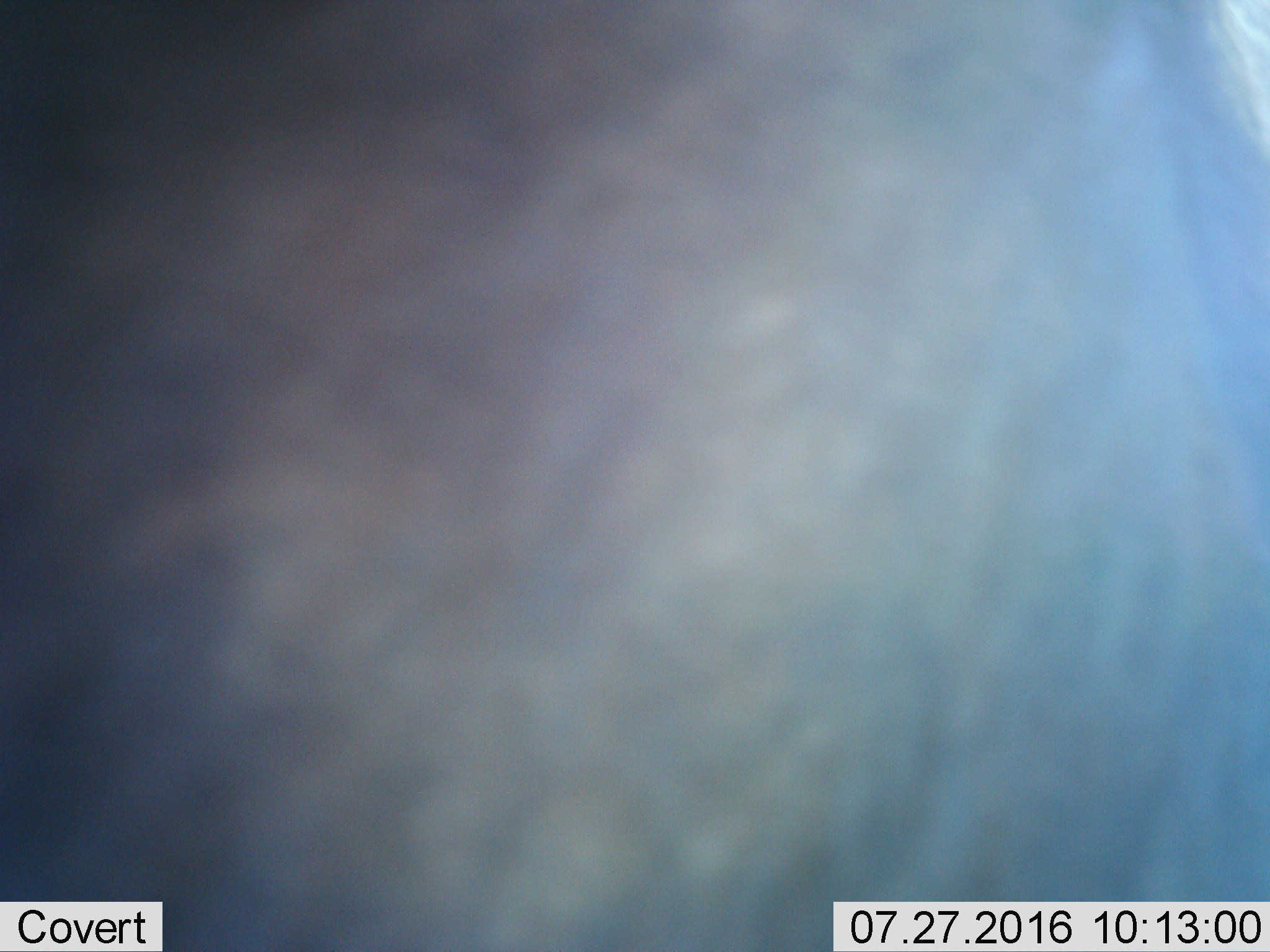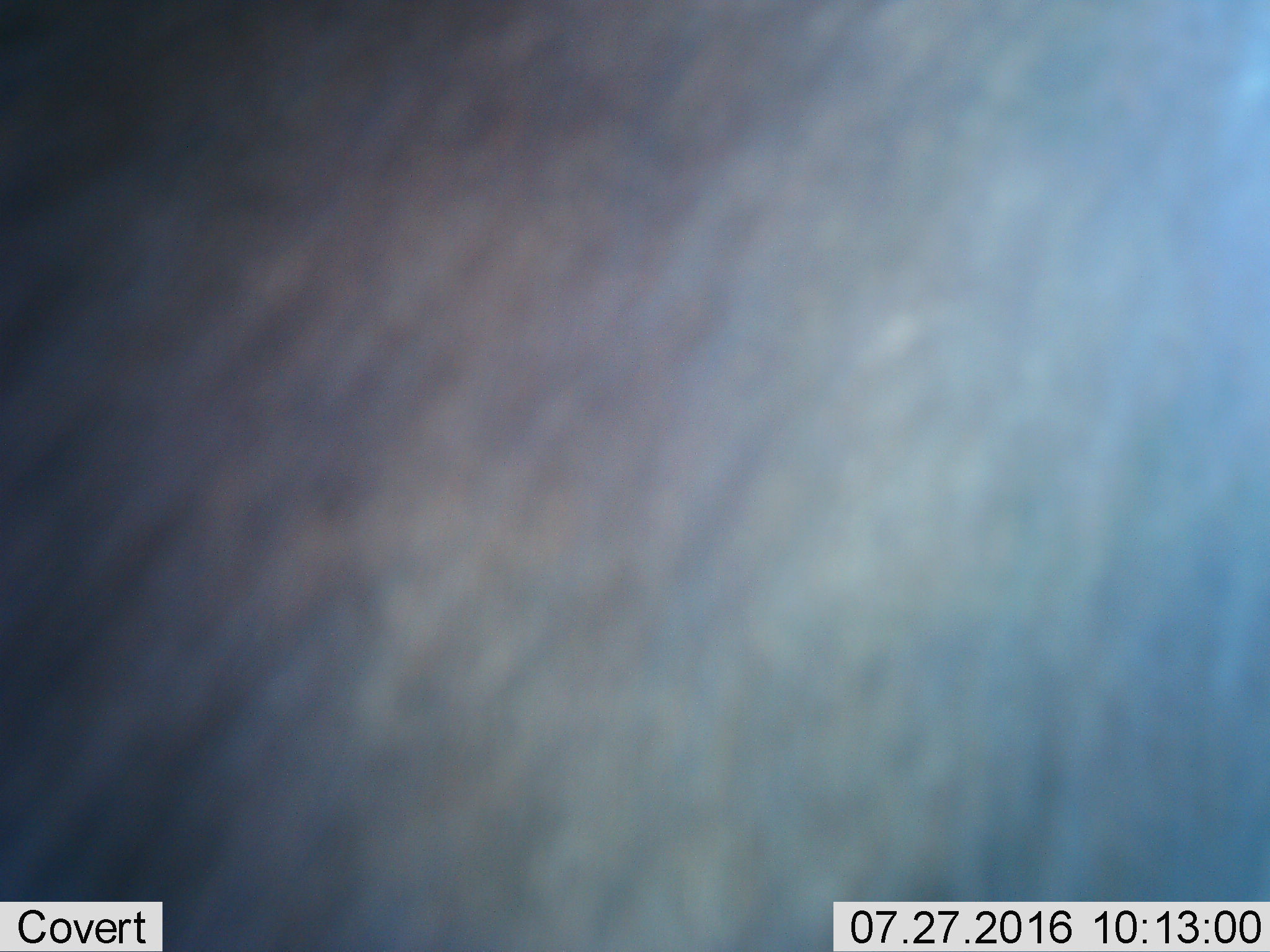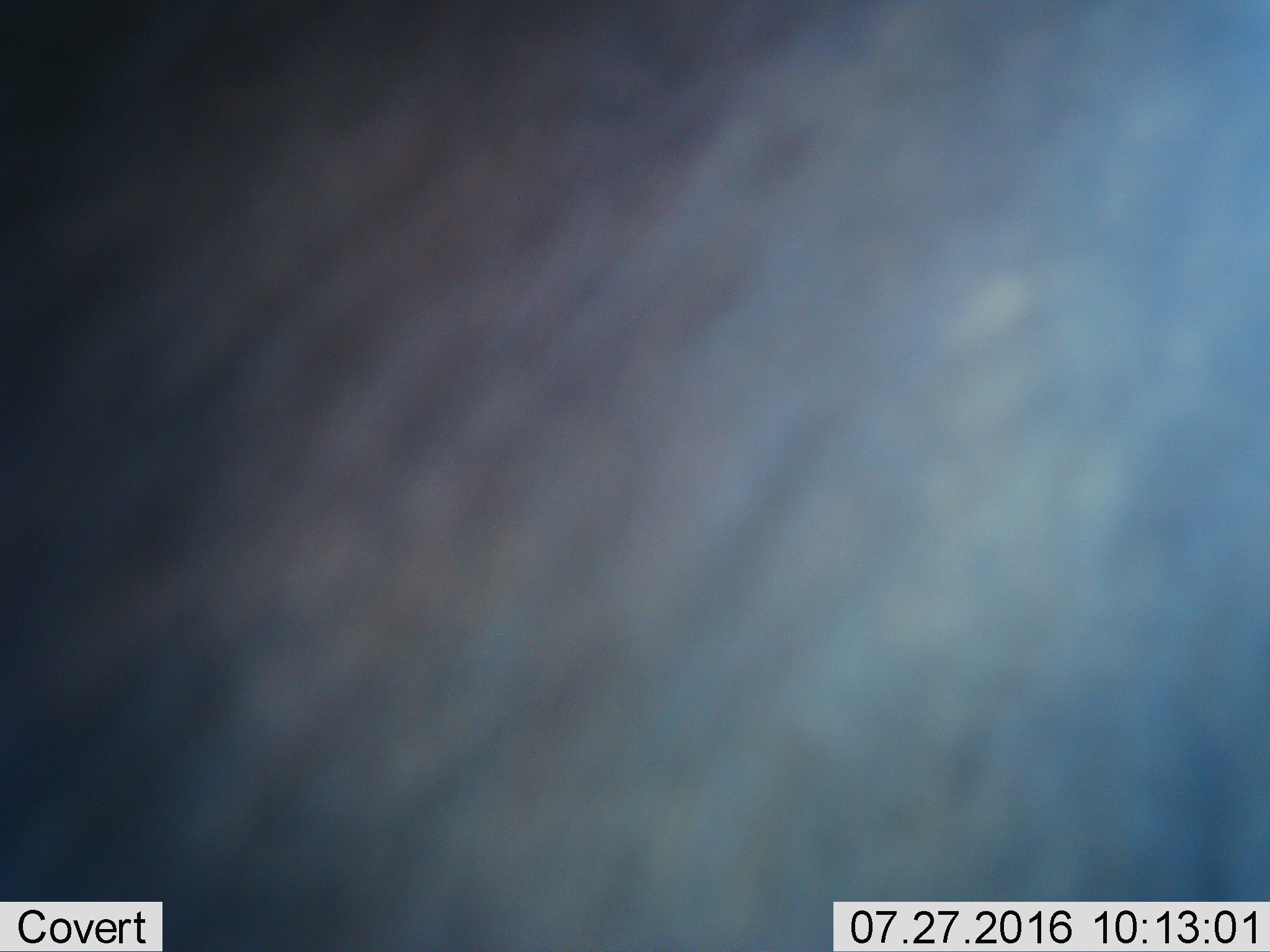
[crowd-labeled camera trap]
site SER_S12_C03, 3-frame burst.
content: unidentified animal